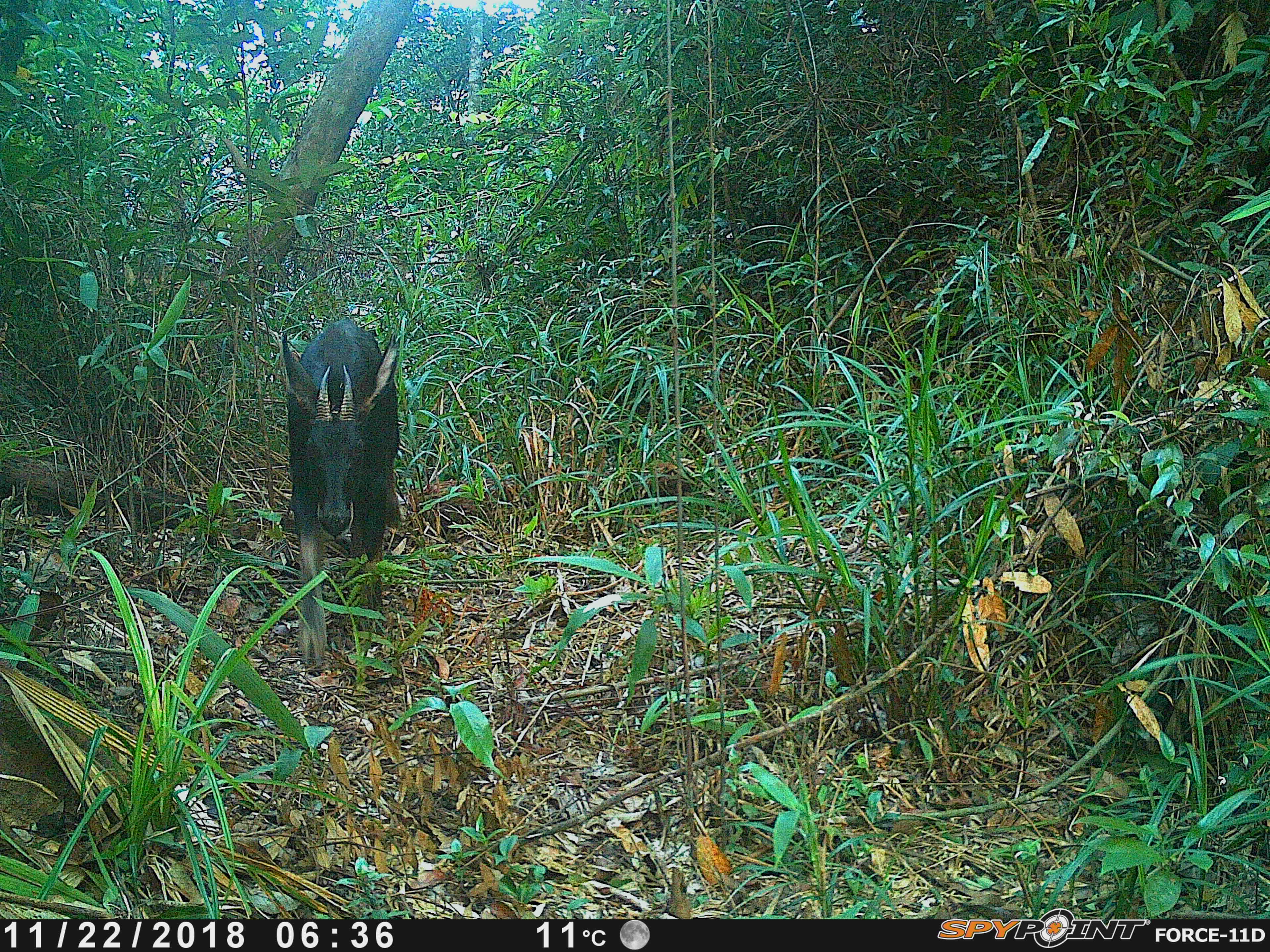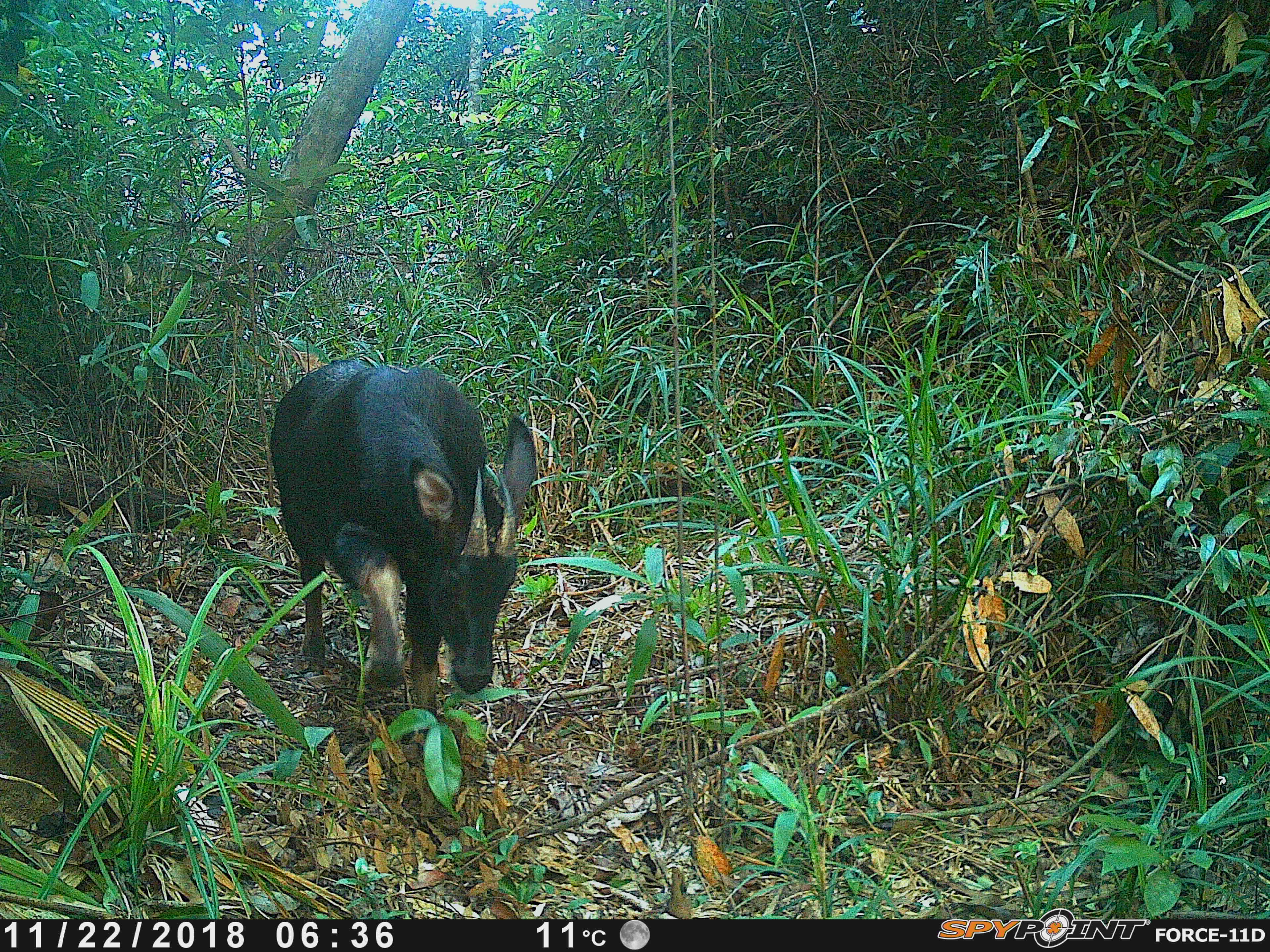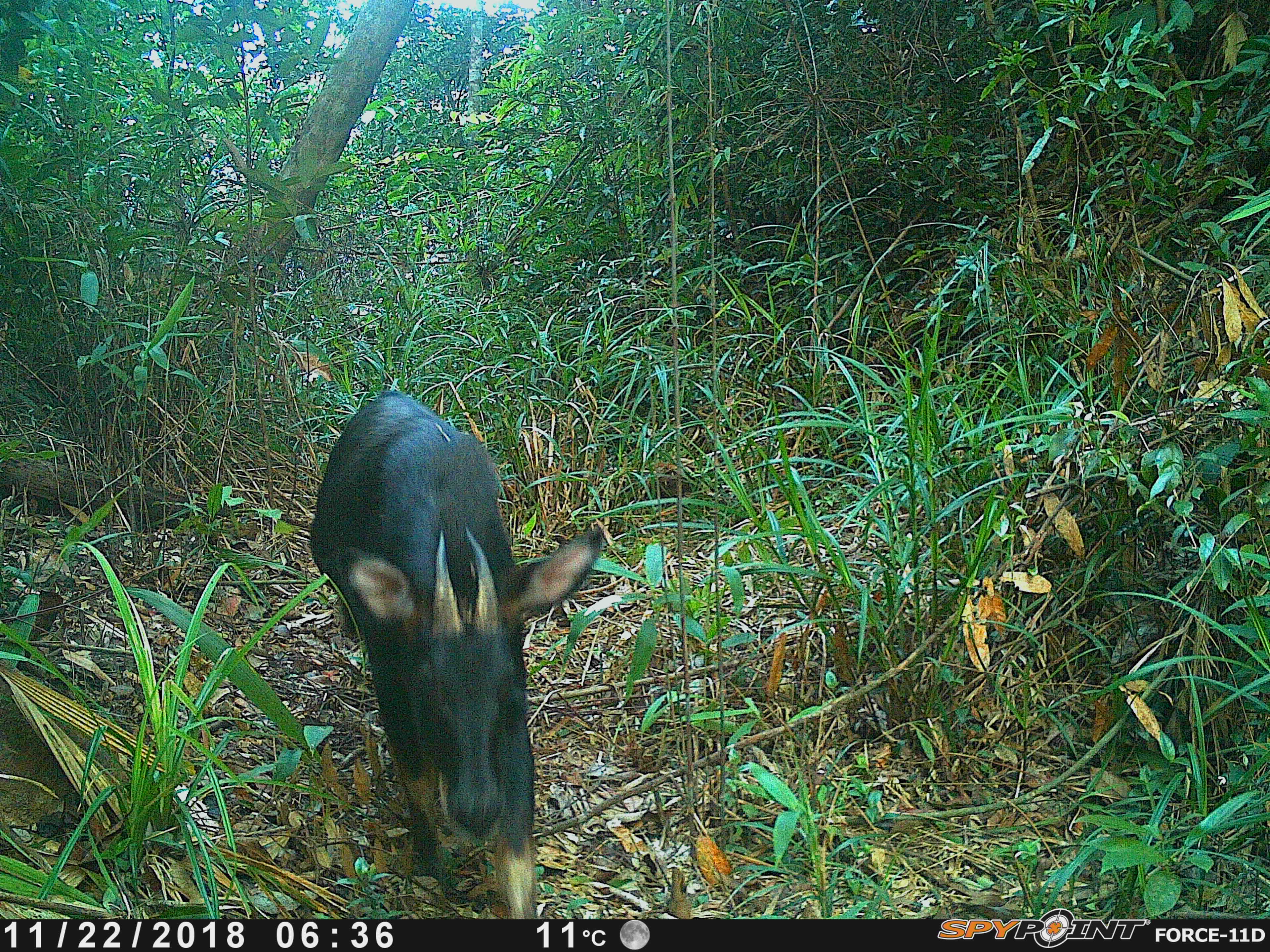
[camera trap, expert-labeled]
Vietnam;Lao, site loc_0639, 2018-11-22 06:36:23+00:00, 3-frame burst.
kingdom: Animalia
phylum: Chordata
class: Mammalia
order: Artiodactyla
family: Bovidae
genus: Capricornis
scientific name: Capricornis sumatraensis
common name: chinese serow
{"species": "chinese serow (Capricornis sumatraensis)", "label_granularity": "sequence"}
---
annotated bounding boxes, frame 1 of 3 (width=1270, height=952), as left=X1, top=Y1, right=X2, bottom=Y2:
chinese serow: left=280, top=318, right=401, bottom=664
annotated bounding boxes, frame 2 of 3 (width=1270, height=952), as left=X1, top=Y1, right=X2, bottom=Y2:
chinese serow: left=267, top=356, right=538, bottom=719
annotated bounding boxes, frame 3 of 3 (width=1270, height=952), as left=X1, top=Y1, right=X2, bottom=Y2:
chinese serow: left=304, top=386, right=602, bottom=916